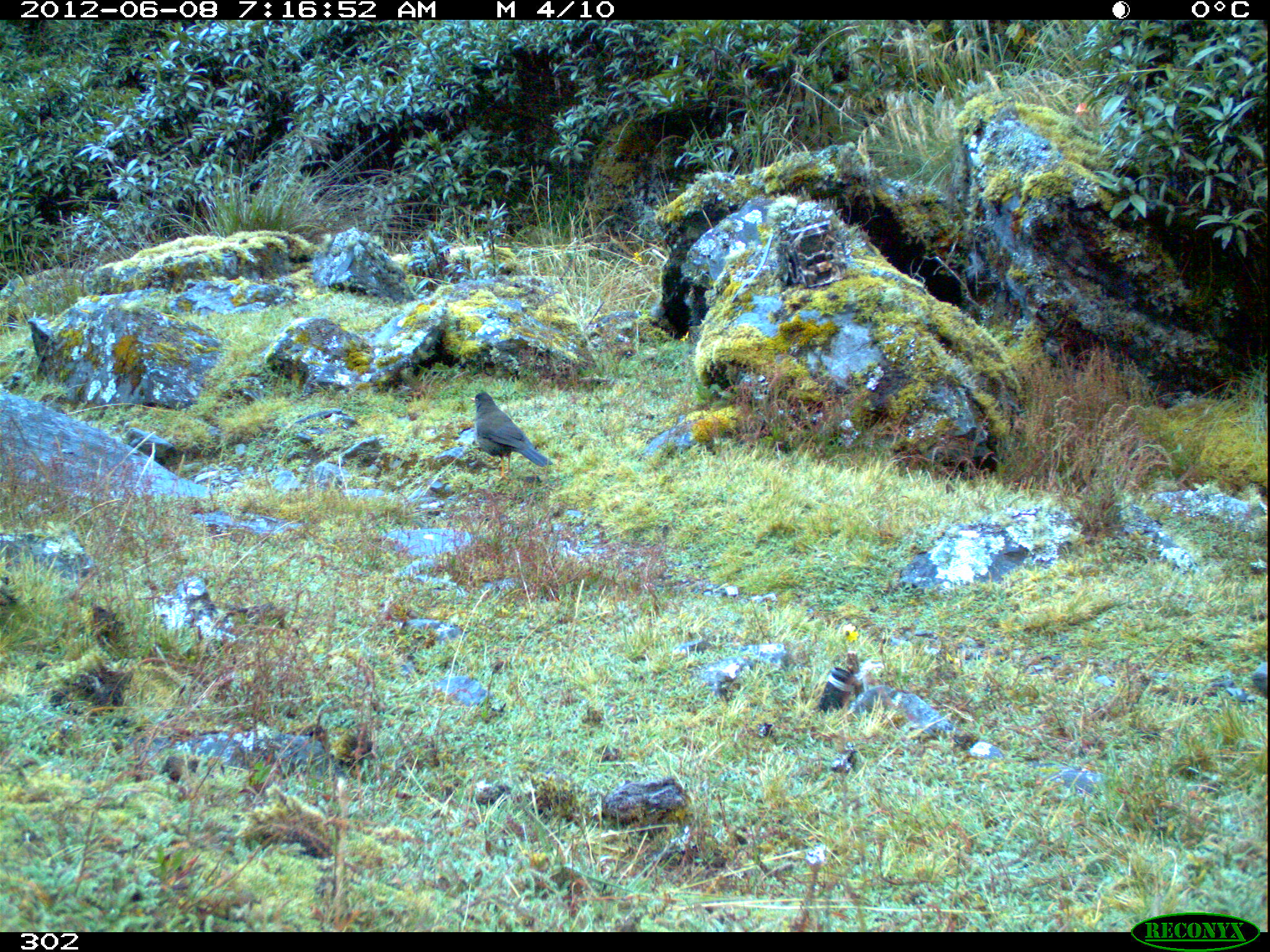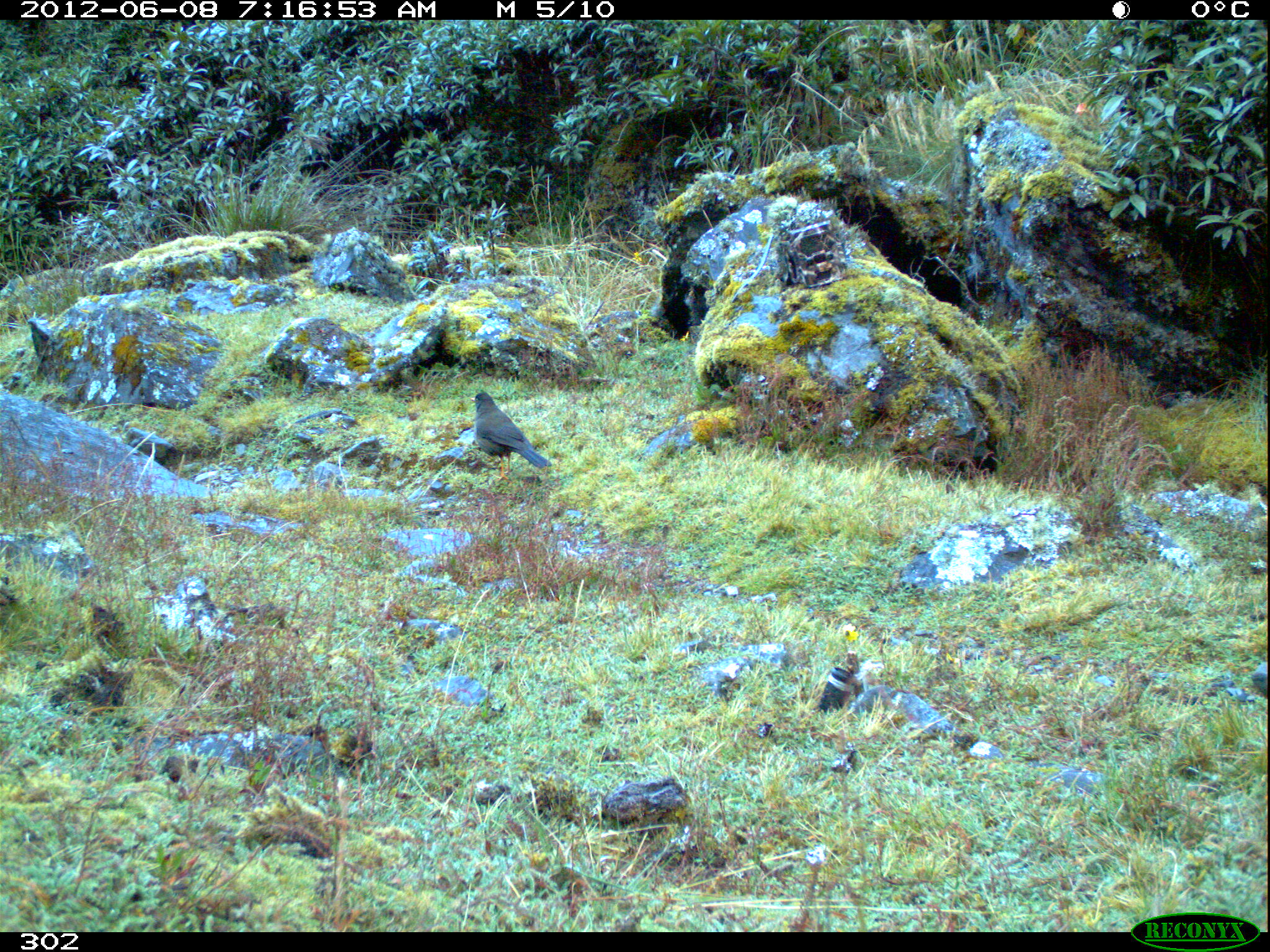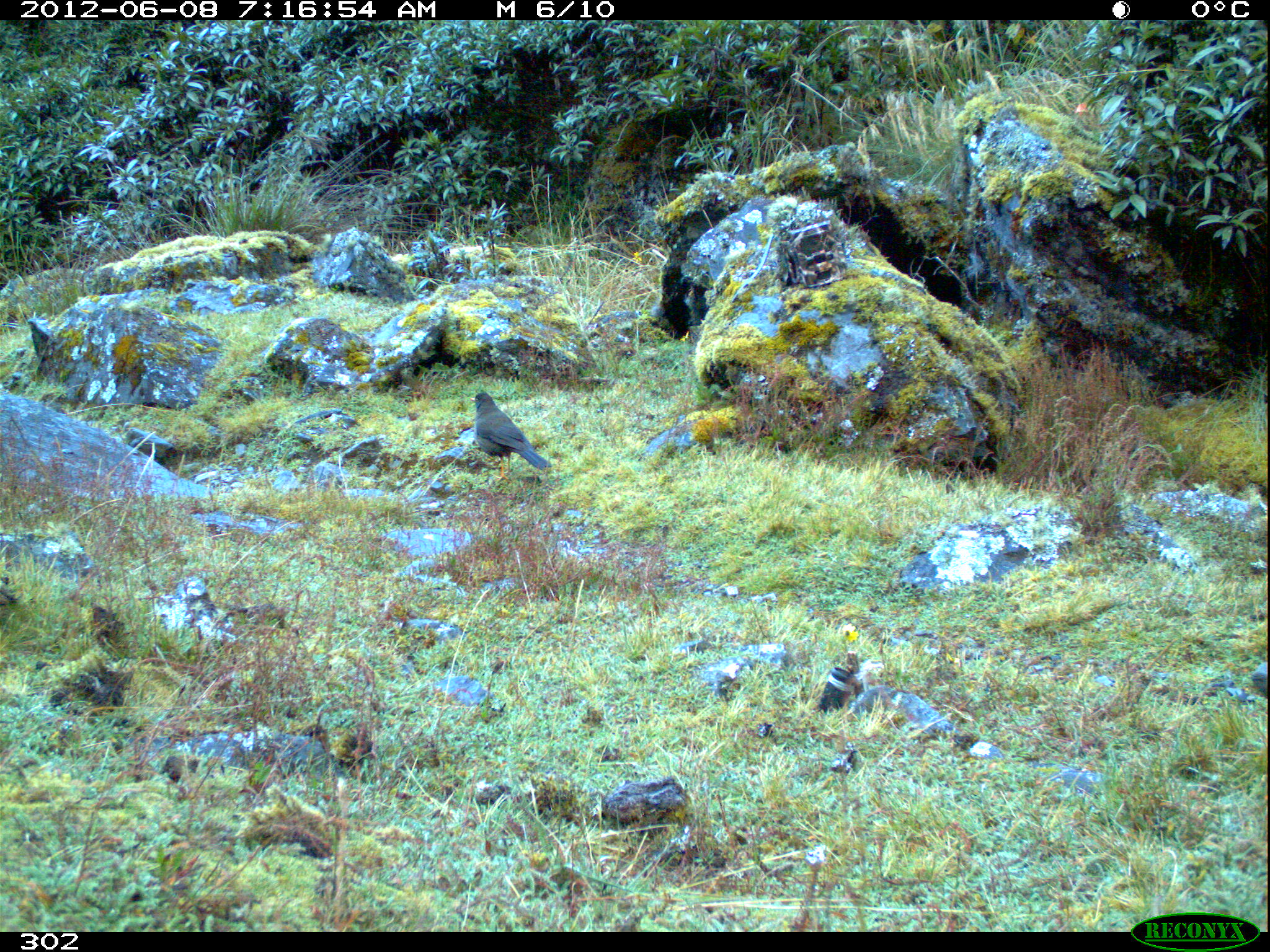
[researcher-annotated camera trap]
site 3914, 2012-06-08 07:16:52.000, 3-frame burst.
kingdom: Animalia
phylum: Chordata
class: Aves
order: Passeriformes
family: Turdidae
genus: Turdus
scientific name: Turdus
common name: true thrushes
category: turdus sp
Turdus sp (true thrushes) (Turdus).